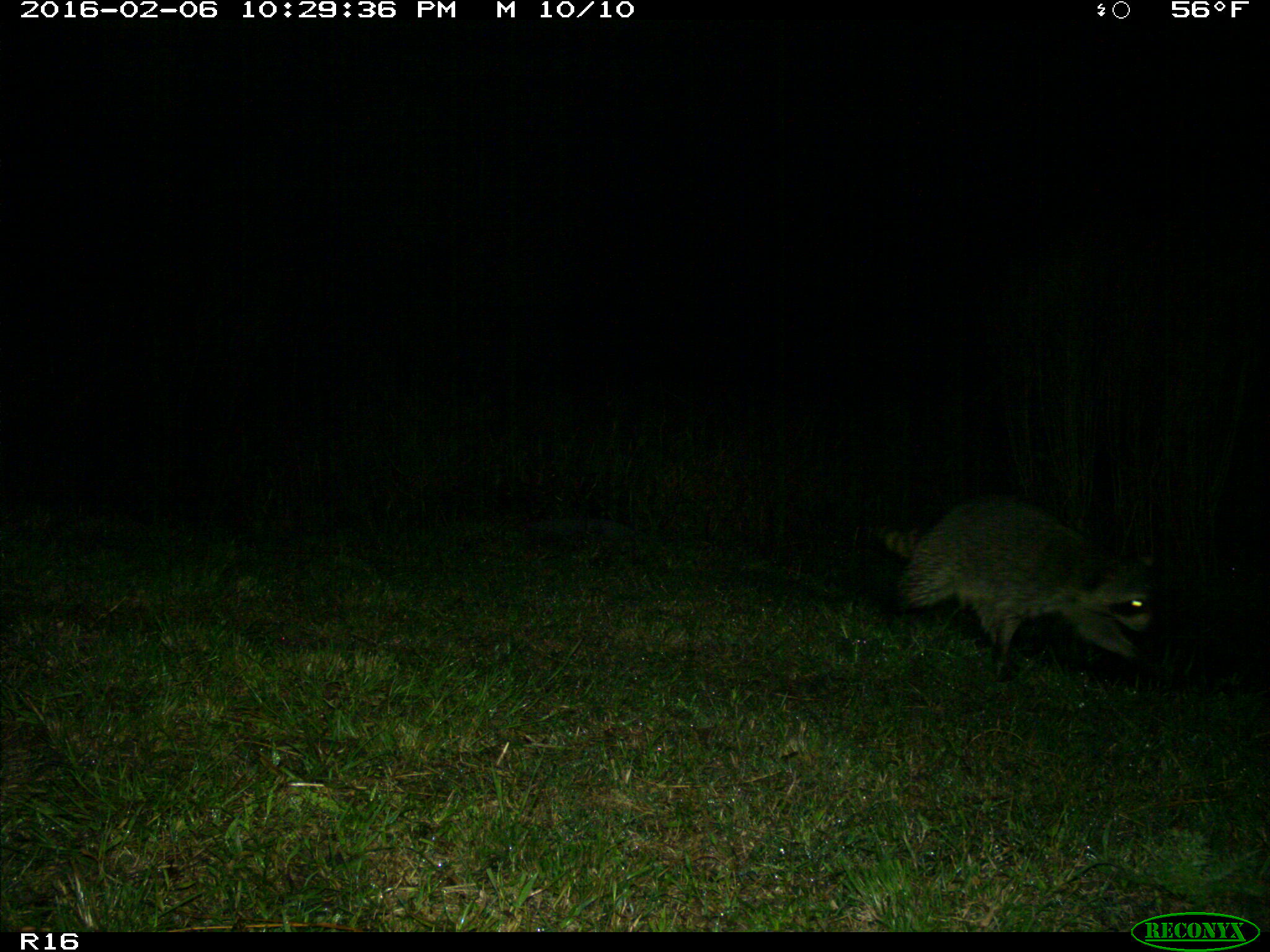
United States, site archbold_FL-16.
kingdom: Animalia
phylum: Chordata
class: Mammalia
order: Carnivora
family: Procyonidae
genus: Procyon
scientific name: Procyon lotor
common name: common raccoon